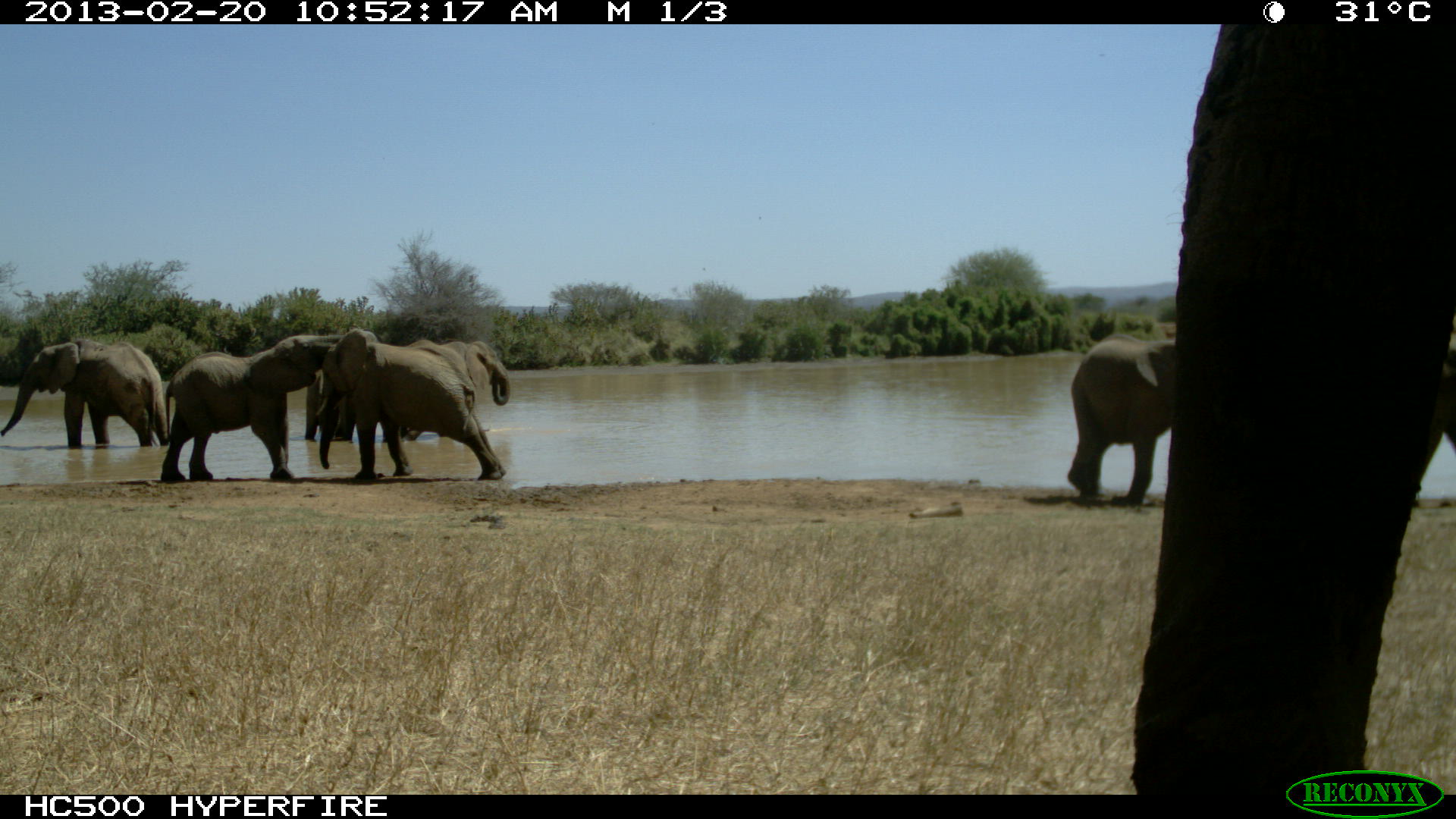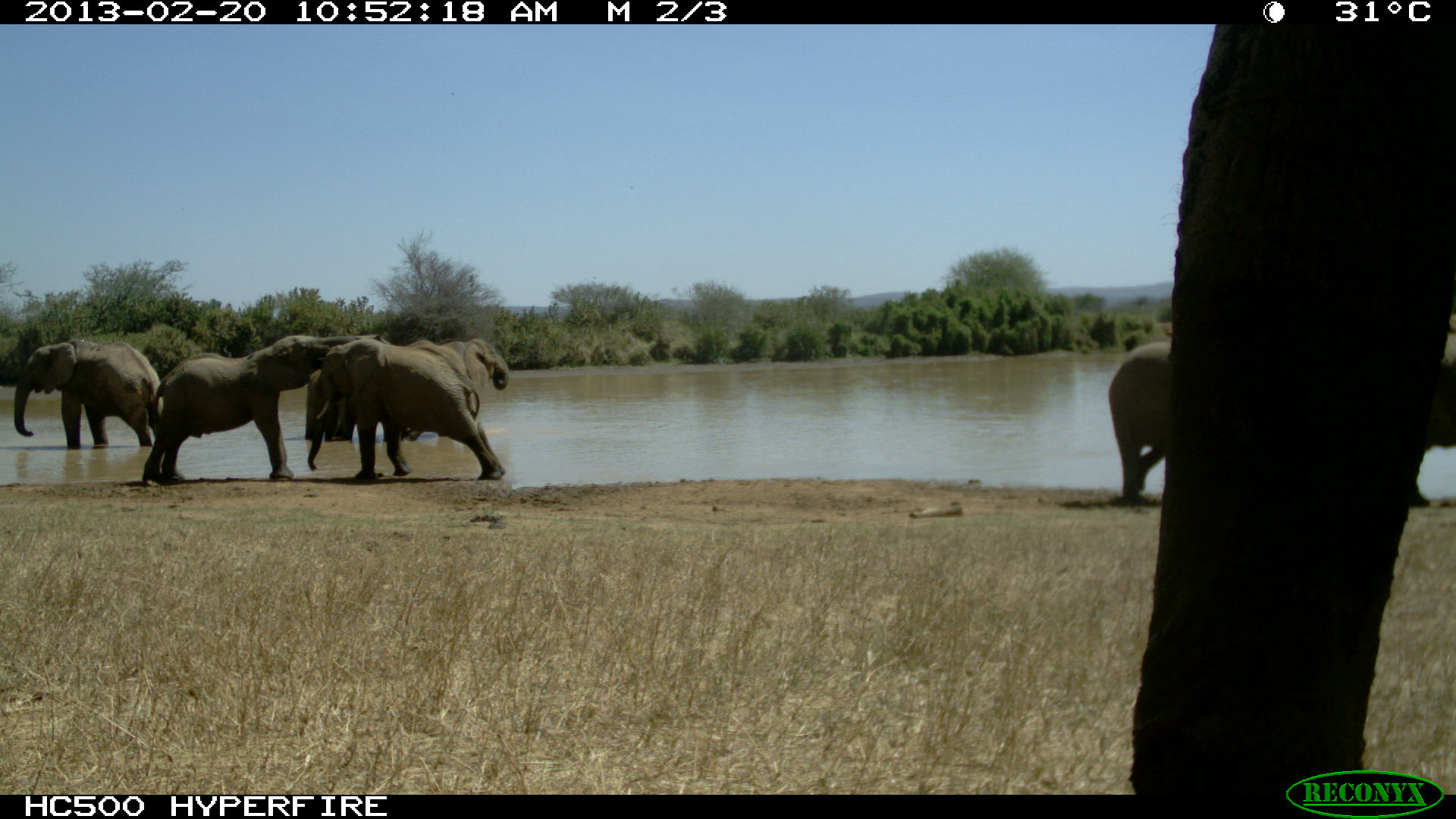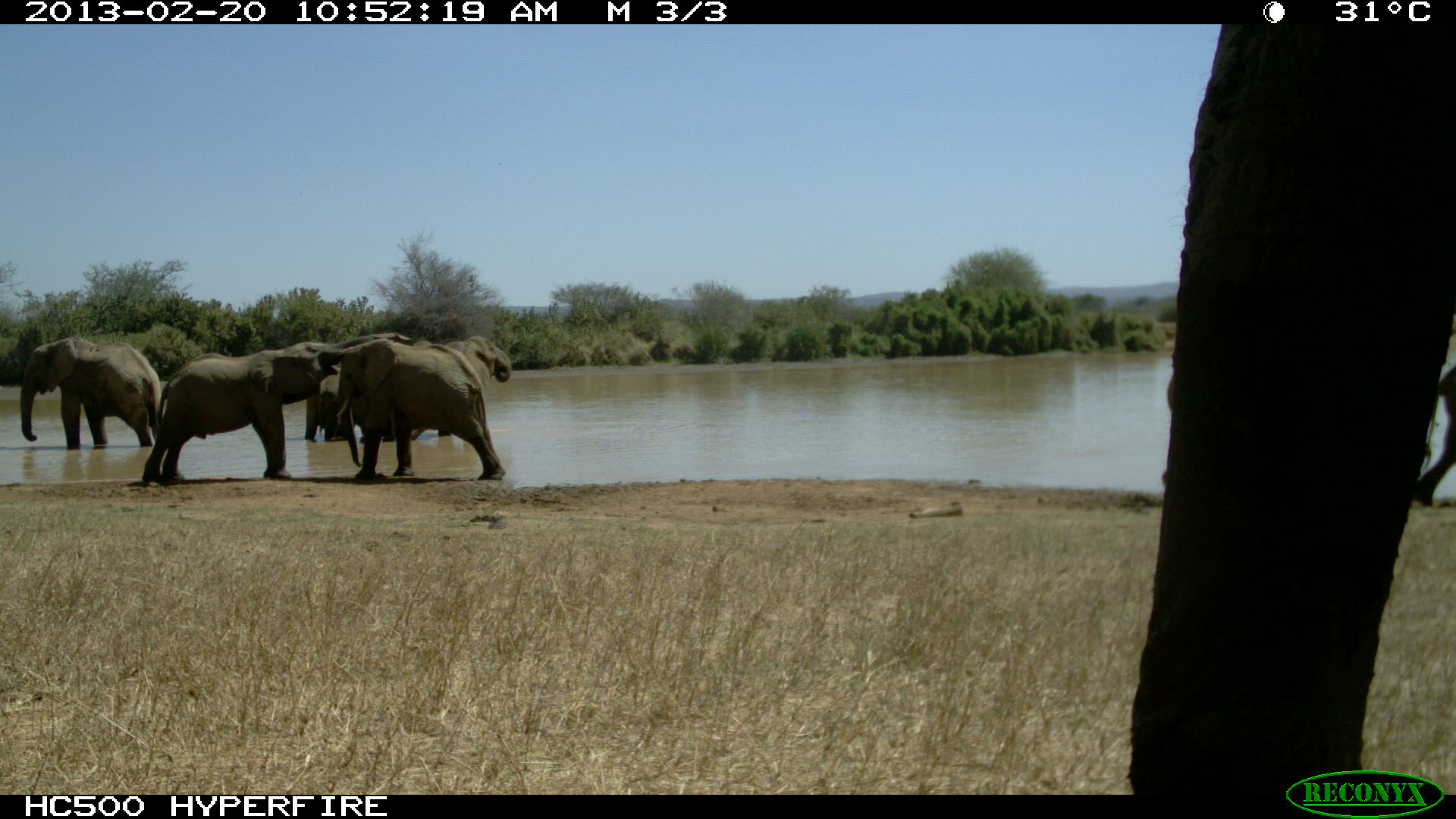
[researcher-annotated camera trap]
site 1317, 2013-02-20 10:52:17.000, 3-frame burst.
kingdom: Animalia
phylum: Chordata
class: Mammalia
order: Proboscidea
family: Elephantidae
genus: Loxodonta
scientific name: Loxodonta africana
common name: african bush elephant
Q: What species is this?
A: Loxodonta africana (african bush elephant).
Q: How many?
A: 9.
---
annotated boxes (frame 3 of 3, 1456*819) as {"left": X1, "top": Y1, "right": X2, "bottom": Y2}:
loxodonta africana: {"left": 1128, "top": 23, "right": 1452, "bottom": 793}; {"left": 142, "top": 335, "right": 382, "bottom": 484}; {"left": 333, "top": 337, "right": 507, "bottom": 479}; {"left": 19, "top": 336, "right": 165, "bottom": 449}; {"left": 373, "top": 336, "right": 512, "bottom": 442}; {"left": 304, "top": 331, "right": 432, "bottom": 443}; {"left": 1411, "top": 362, "right": 1454, "bottom": 506}; {"left": 299, "top": 362, "right": 348, "bottom": 441}; {"left": 444, "top": 335, "right": 512, "bottom": 389}